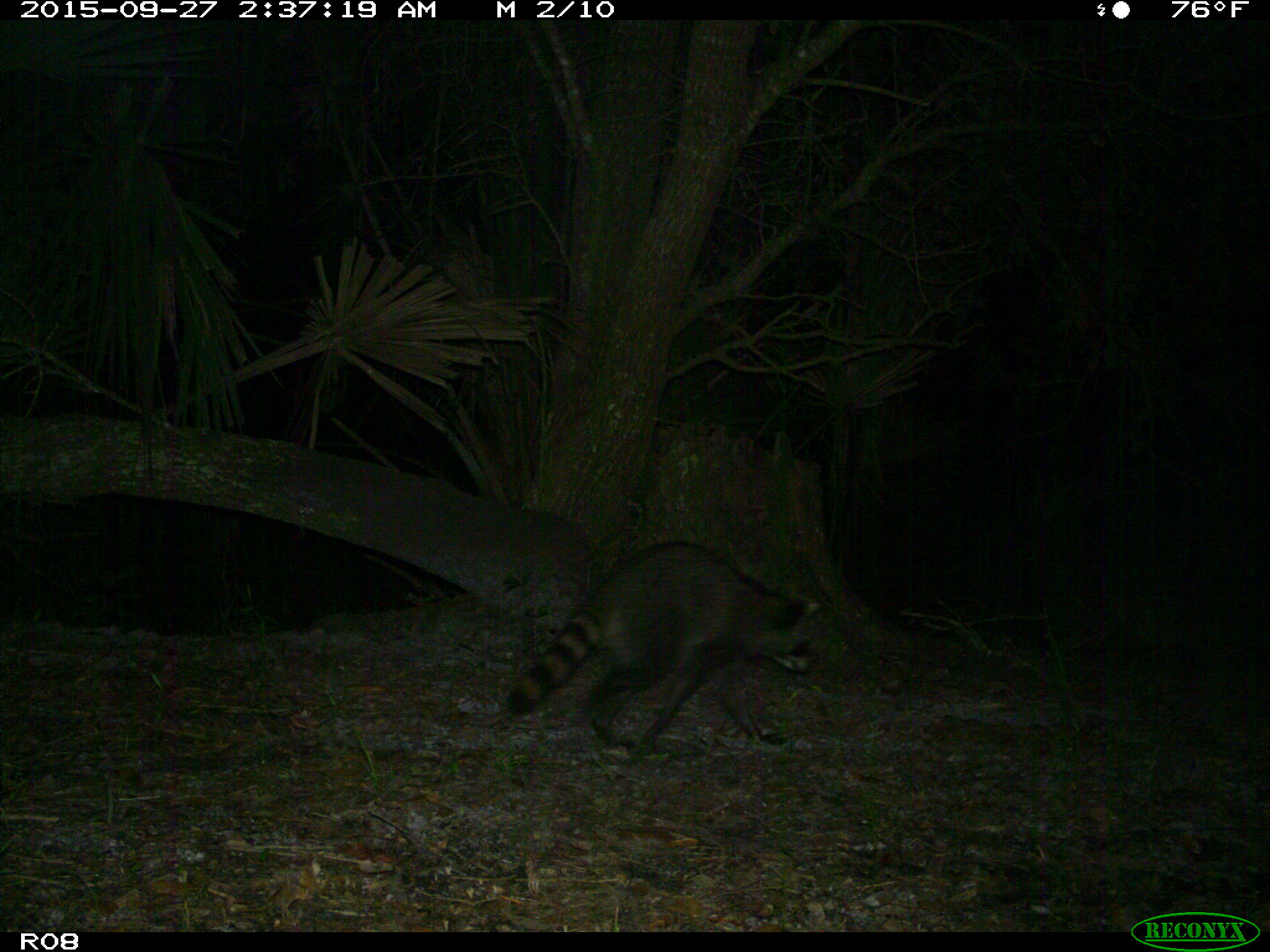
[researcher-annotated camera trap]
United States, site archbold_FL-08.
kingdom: Animalia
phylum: Chordata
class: Mammalia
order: Carnivora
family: Procyonidae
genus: Procyon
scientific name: Procyon lotor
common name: common raccoon